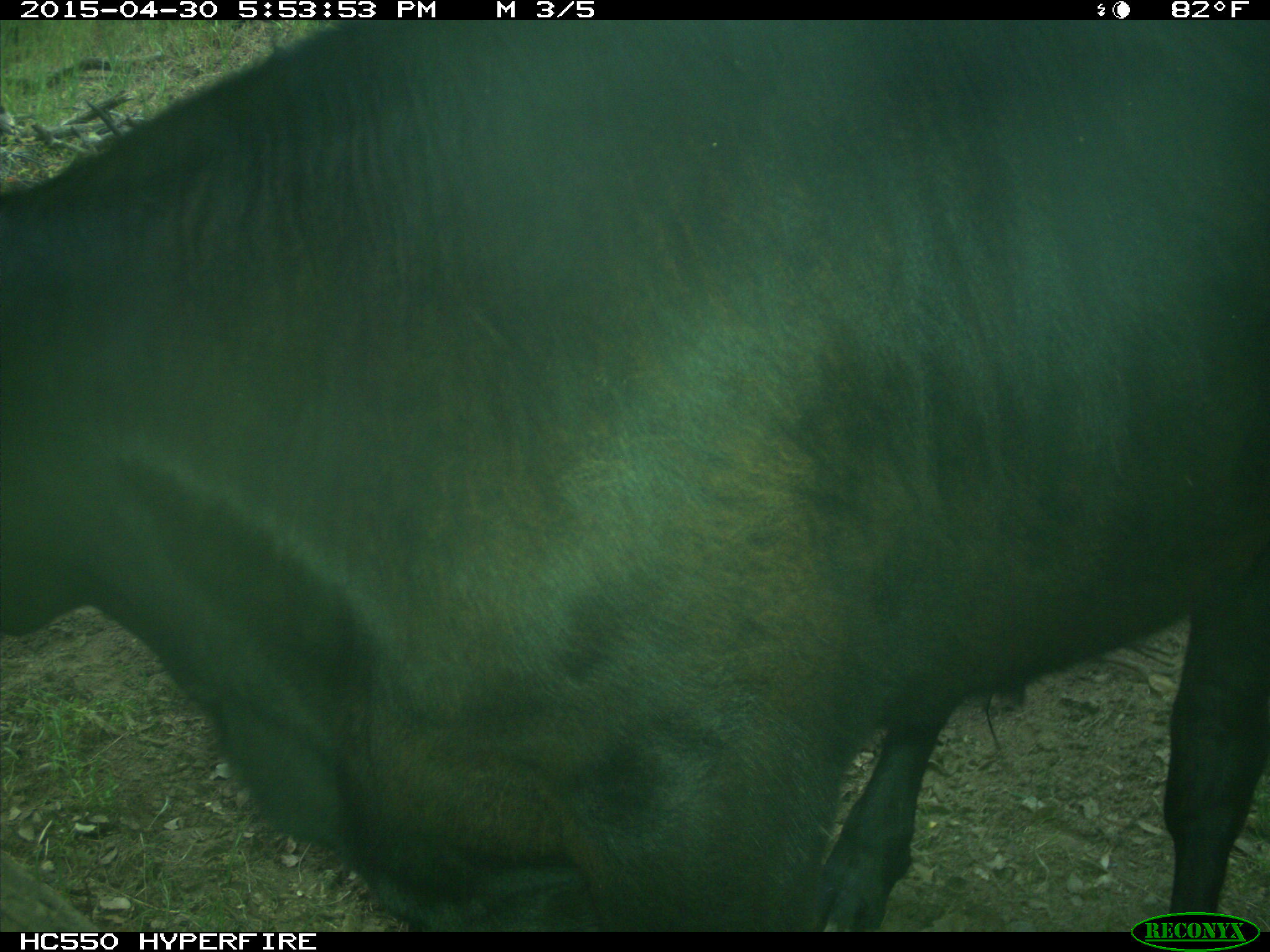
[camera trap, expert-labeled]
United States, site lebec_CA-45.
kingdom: Animalia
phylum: Chordata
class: Mammalia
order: Artiodactyla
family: Bovidae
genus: Bos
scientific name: Bos taurus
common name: domestic cow